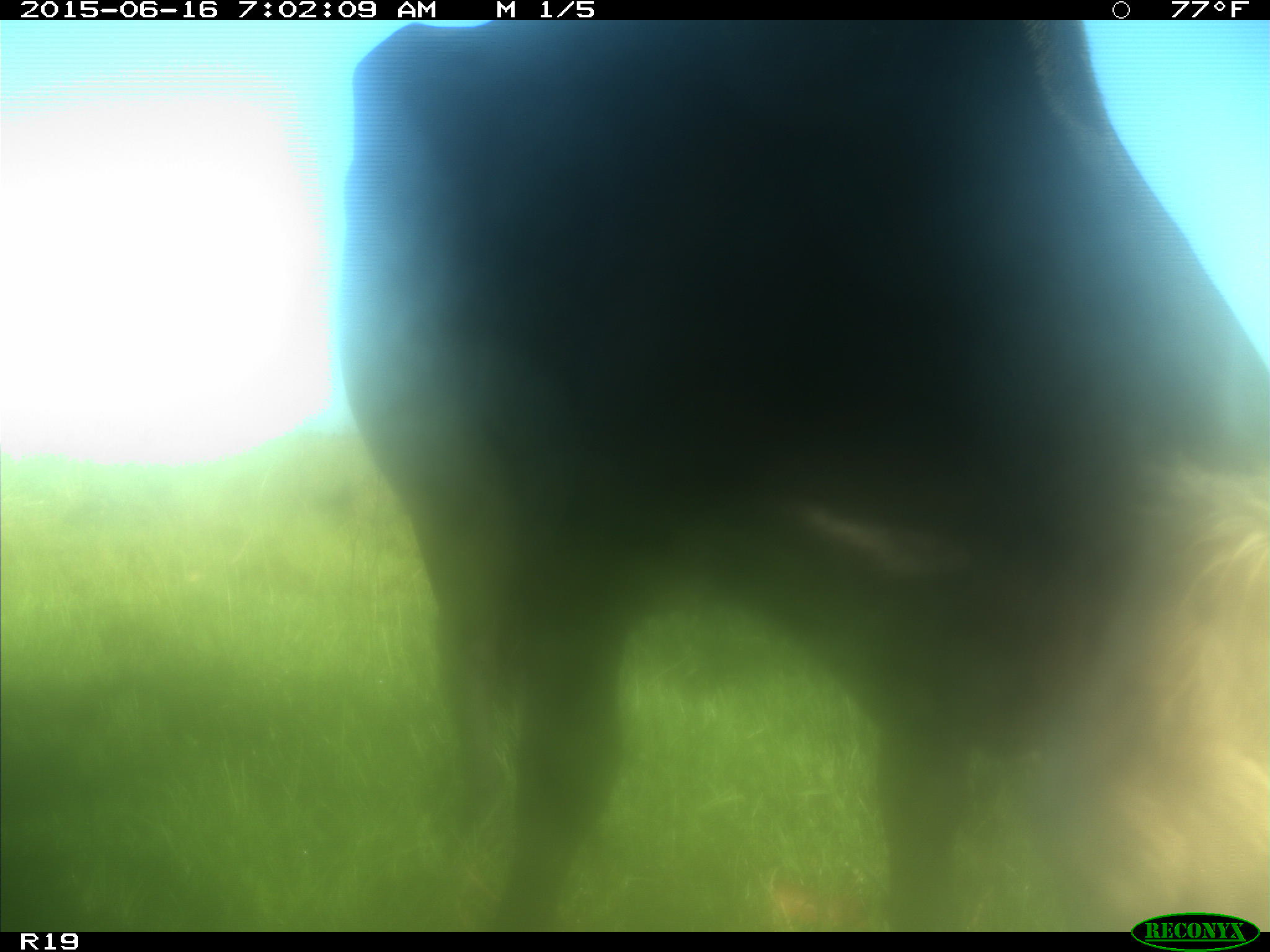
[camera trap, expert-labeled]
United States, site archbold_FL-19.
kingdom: Animalia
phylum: Chordata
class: Mammalia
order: Artiodactyla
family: Bovidae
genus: Bos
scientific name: Bos taurus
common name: domestic cow